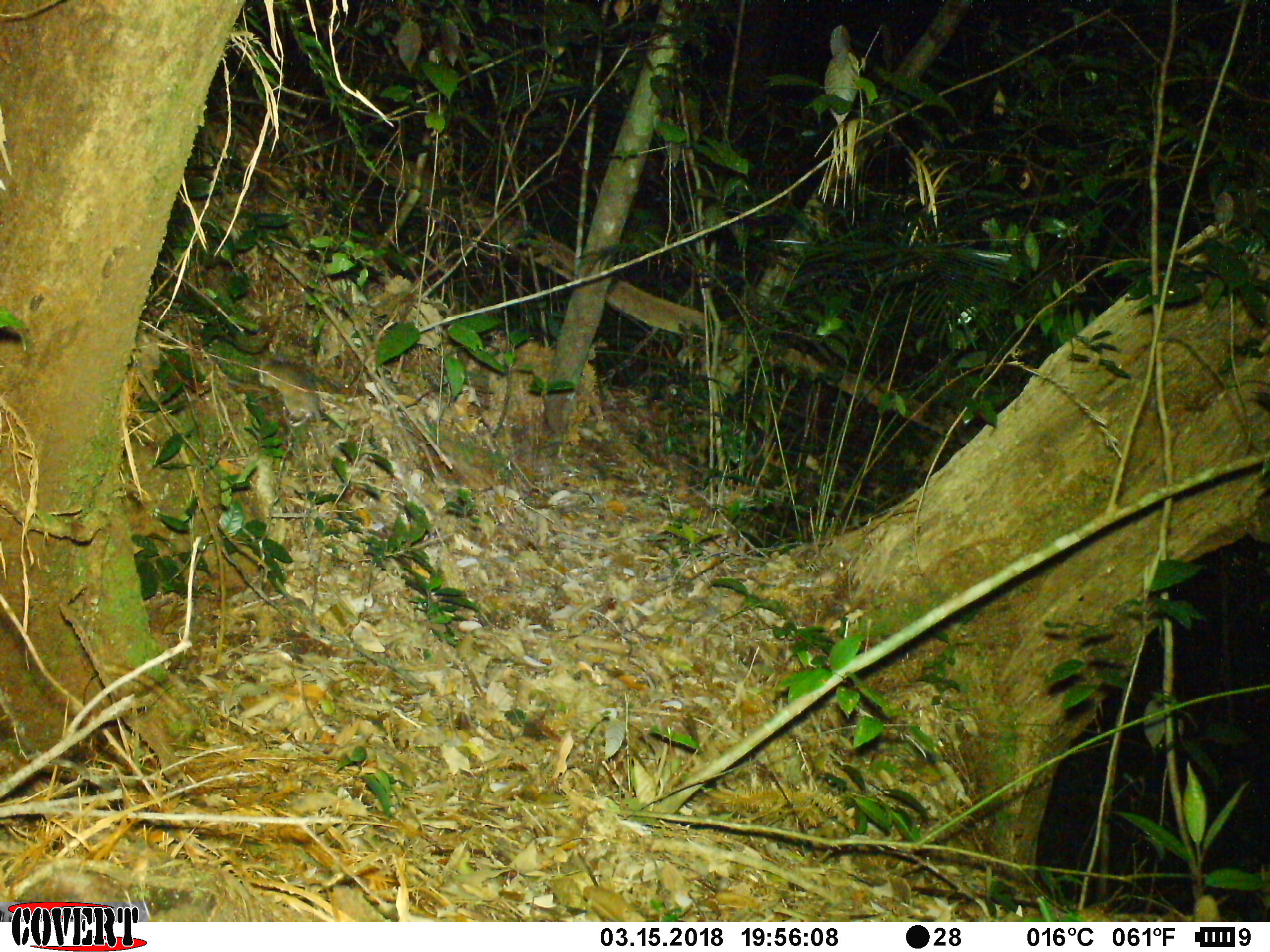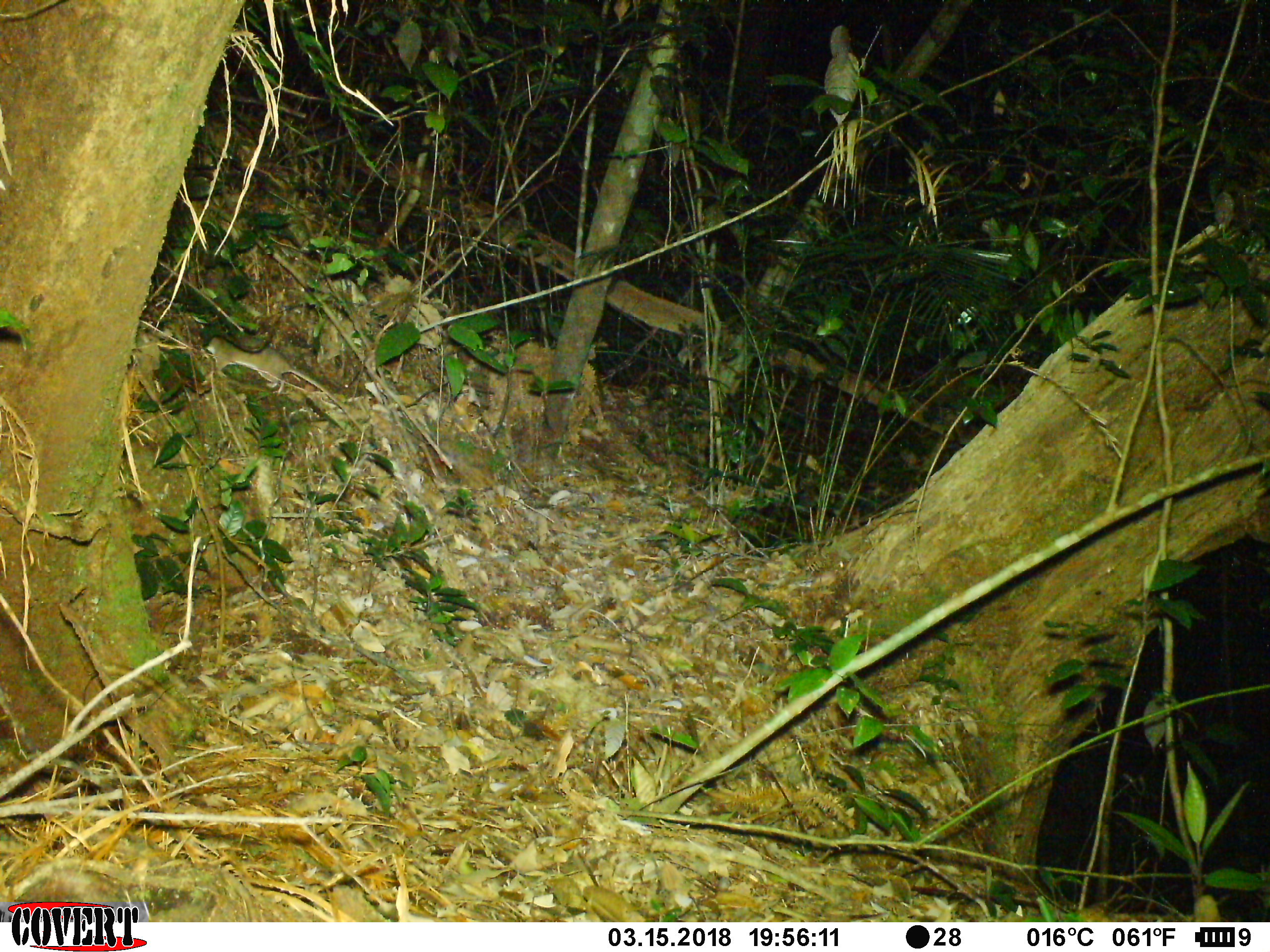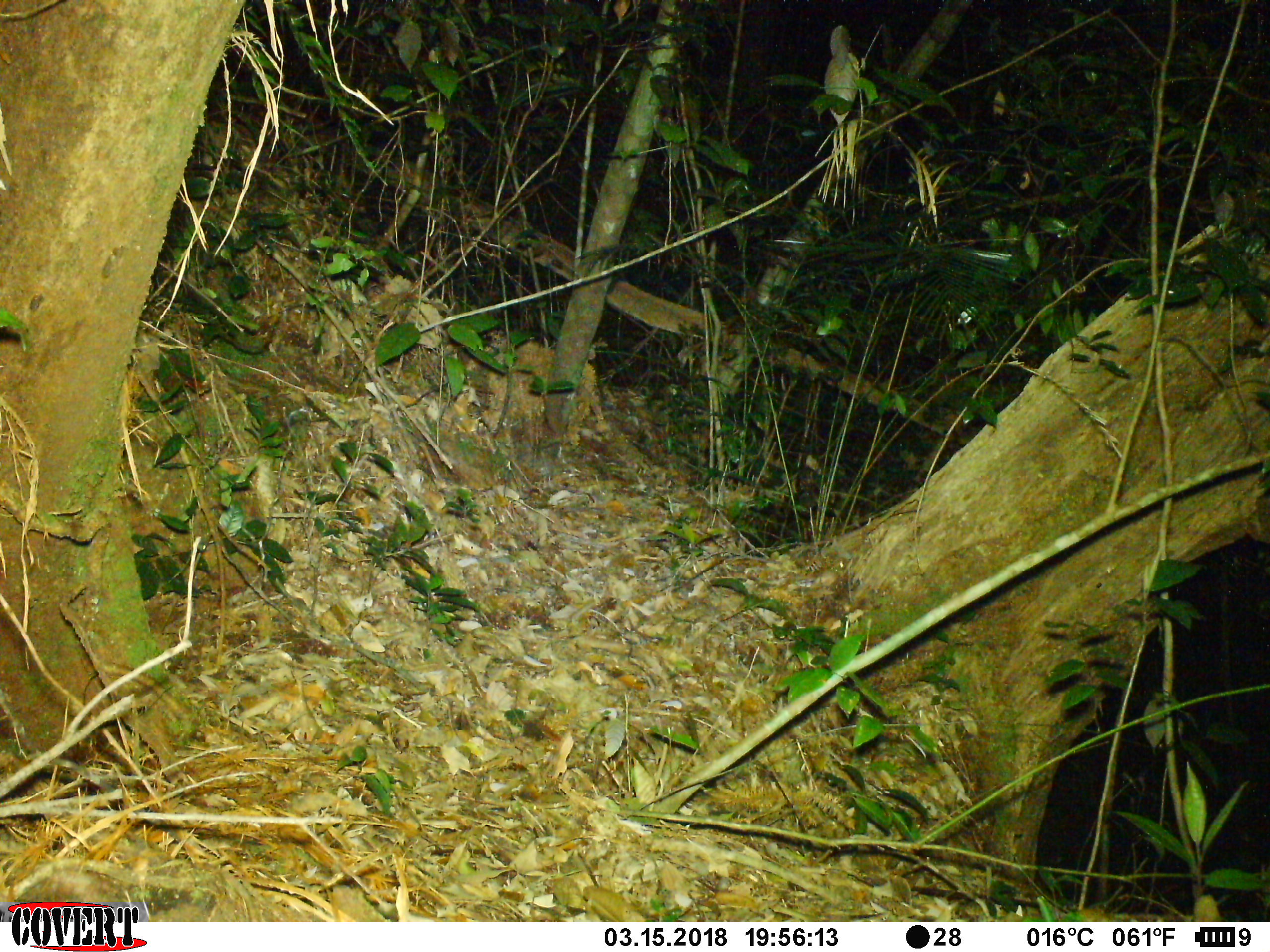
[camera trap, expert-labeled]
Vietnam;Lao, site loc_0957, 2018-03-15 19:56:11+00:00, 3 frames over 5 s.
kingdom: Animalia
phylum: Chordata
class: Mammalia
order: Rodentia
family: Muridae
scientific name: Muridae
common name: old-world mice and rats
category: unidentified murid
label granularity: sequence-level